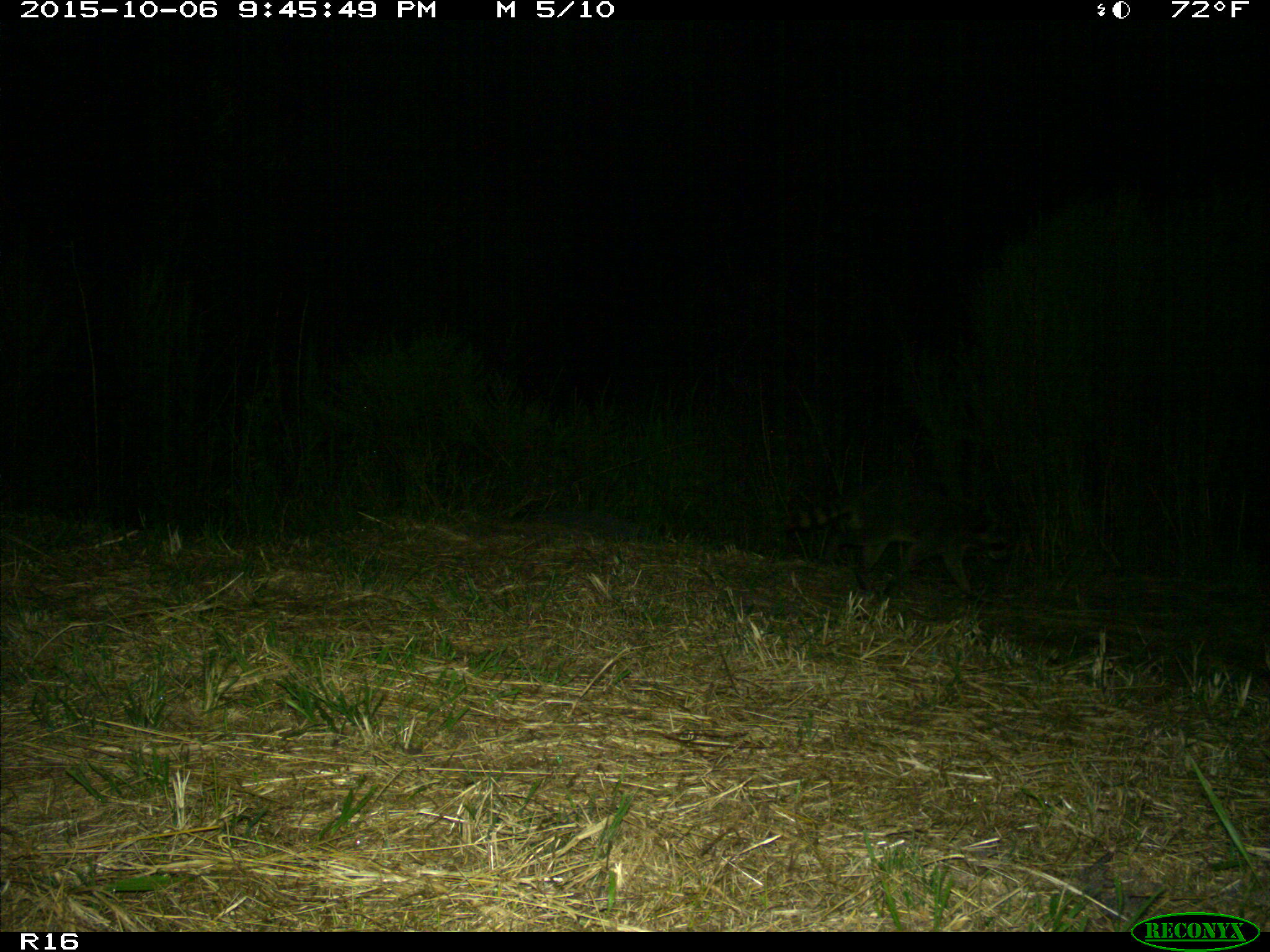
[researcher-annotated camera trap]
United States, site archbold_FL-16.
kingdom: Animalia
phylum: Chordata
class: Mammalia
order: Carnivora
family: Procyonidae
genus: Procyon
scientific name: Procyon lotor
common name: common raccoon